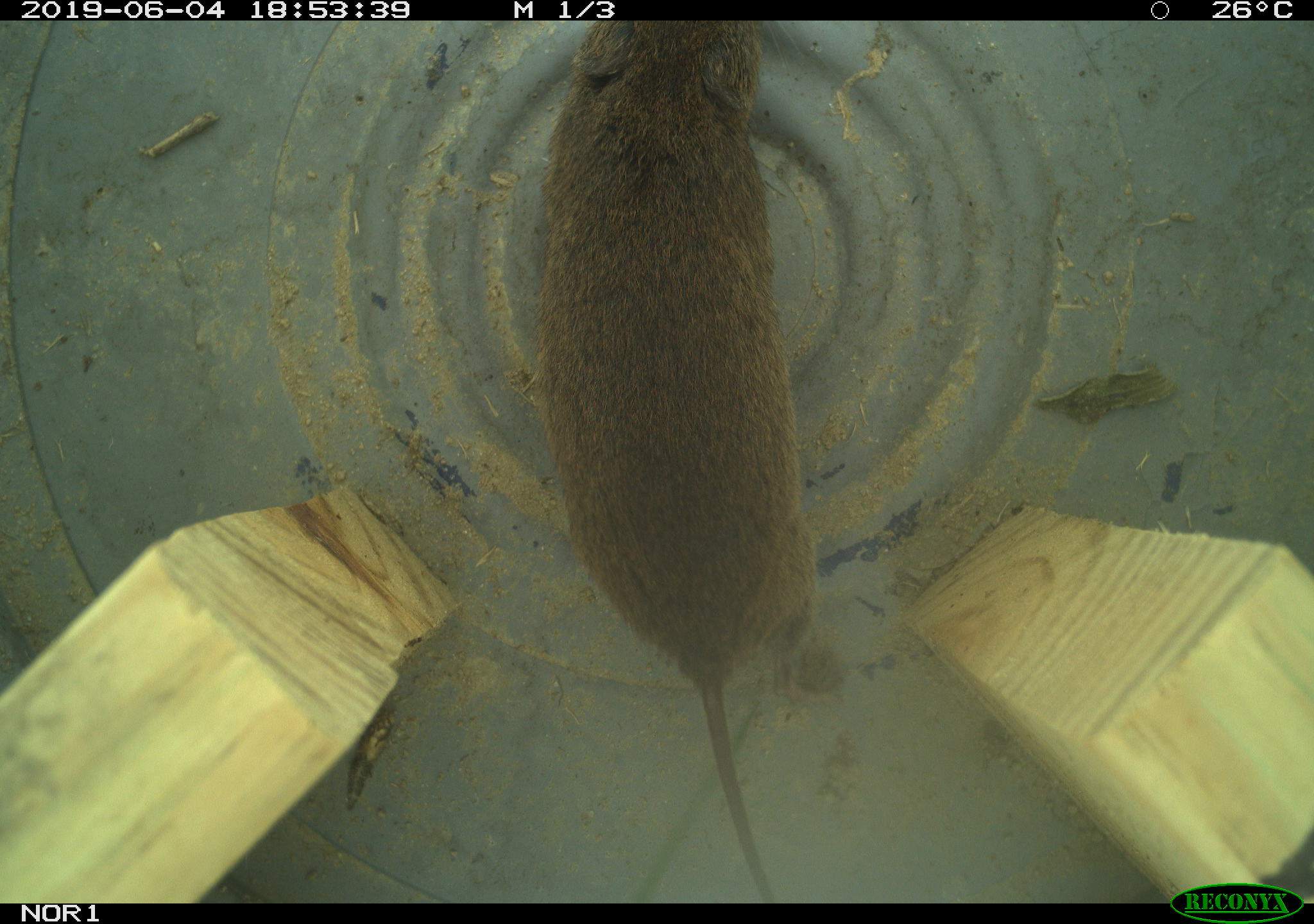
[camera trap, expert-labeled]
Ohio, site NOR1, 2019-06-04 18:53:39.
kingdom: Animalia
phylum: Chordata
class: Mammalia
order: Rodentia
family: Cricetidae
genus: Microtus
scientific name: Microtus pennsylvanicus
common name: meadow vole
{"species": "meadow vole (Microtus pennsylvanicus)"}